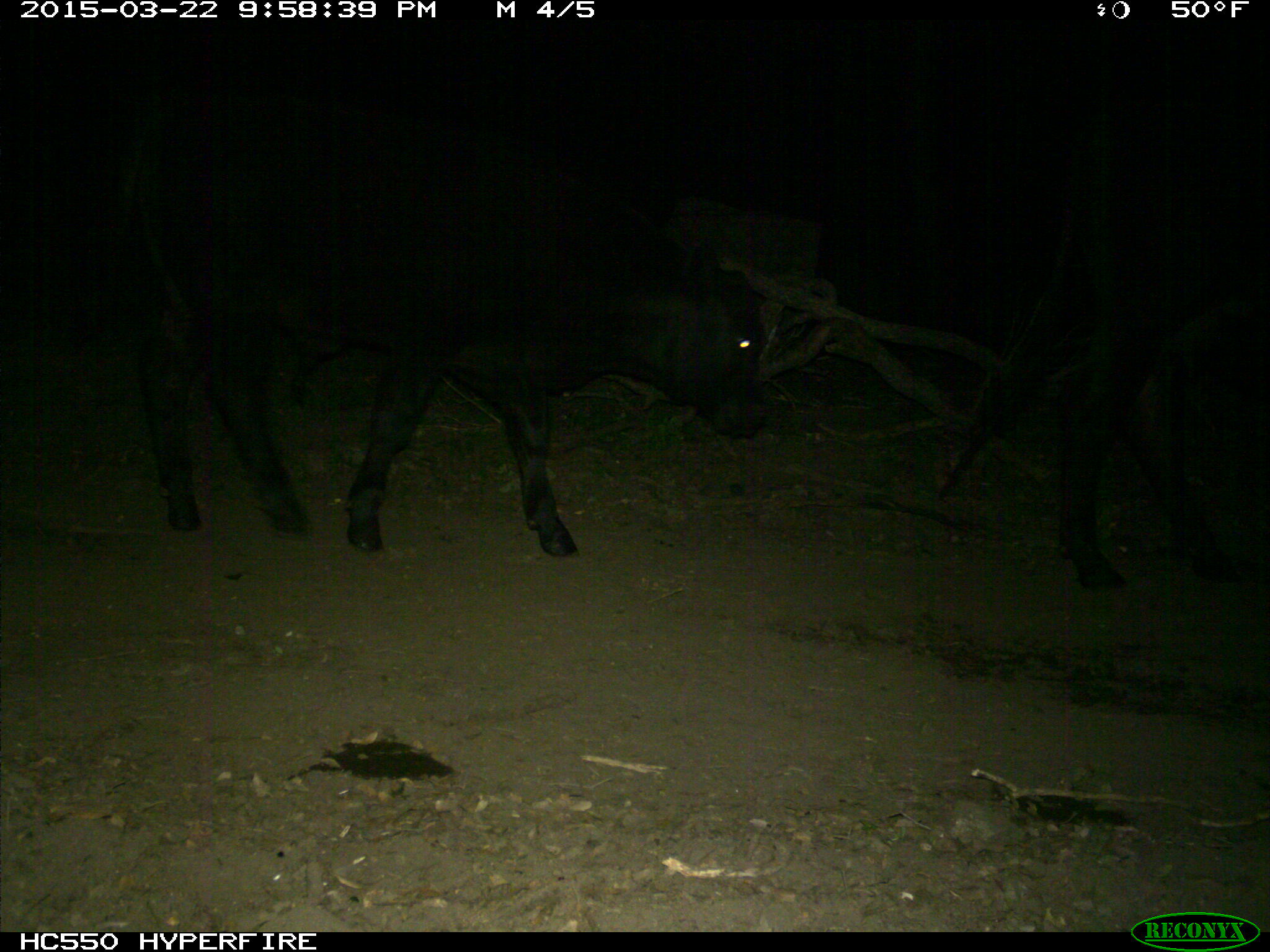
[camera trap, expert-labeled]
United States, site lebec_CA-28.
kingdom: Animalia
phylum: Chordata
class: Mammalia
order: Artiodactyla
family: Bovidae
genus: Bos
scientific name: Bos taurus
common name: domestic cow